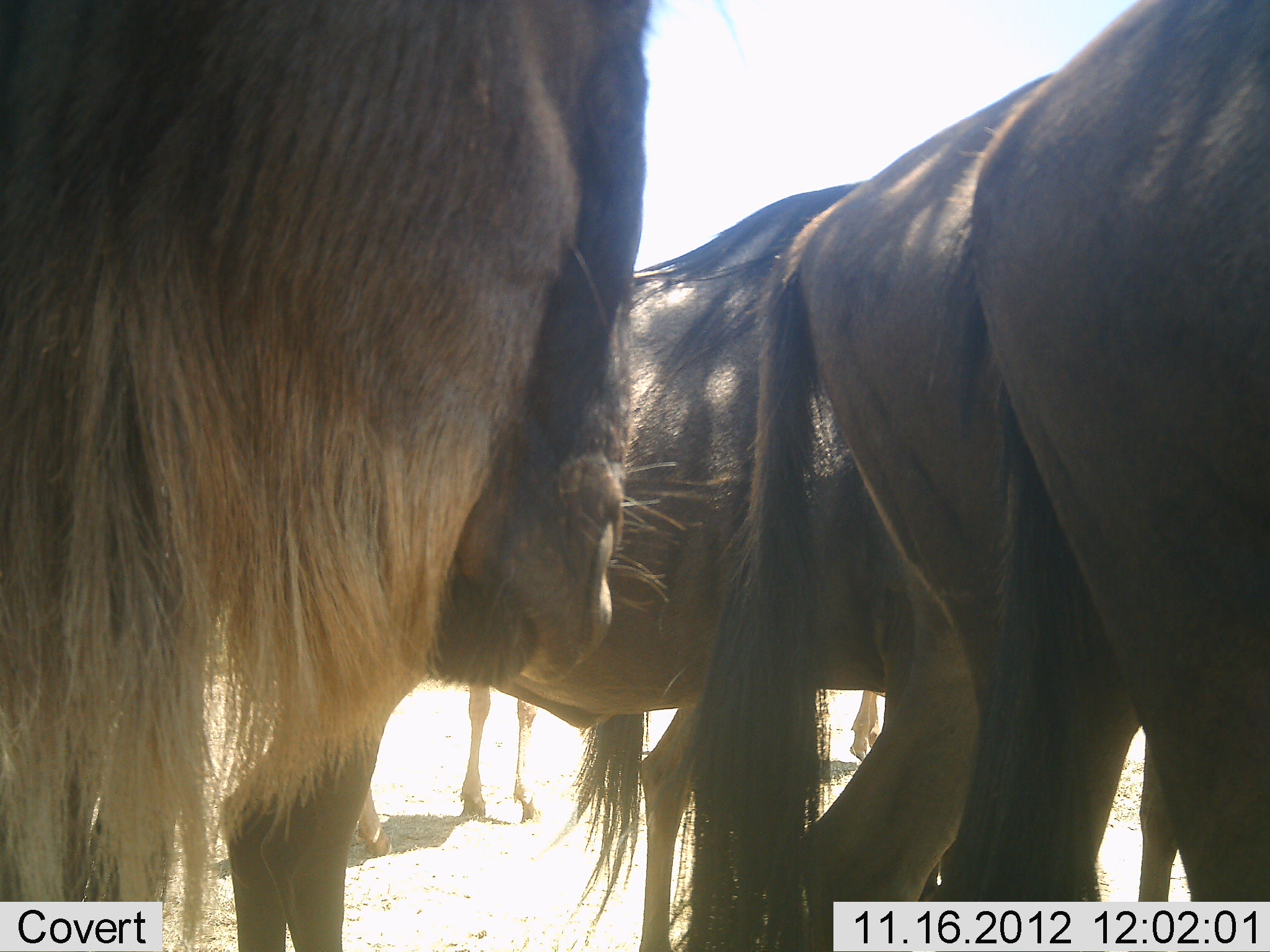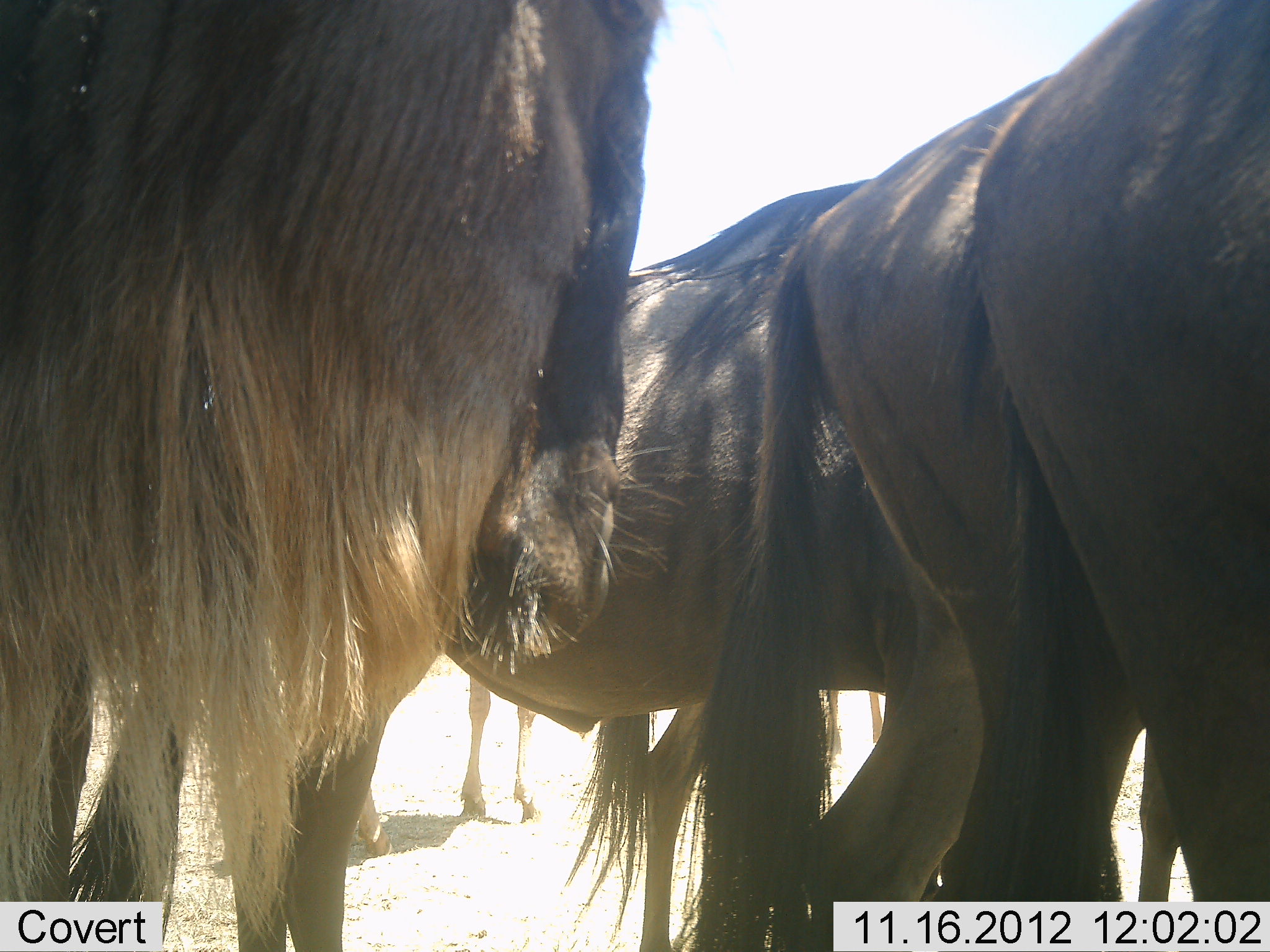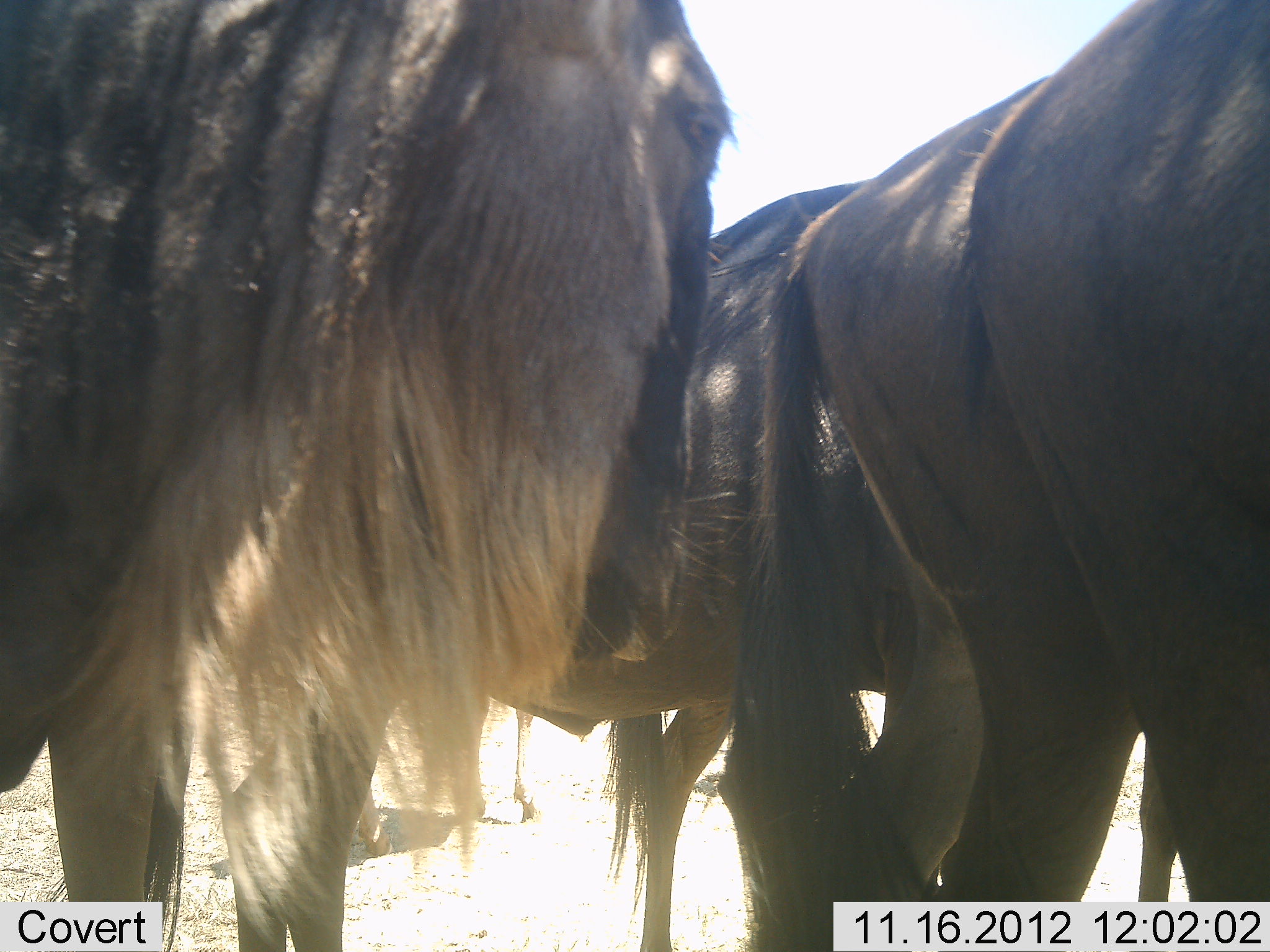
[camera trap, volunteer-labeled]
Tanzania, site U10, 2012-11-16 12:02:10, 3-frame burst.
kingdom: Animalia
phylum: Chordata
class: Mammalia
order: Artiodactyla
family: Bovidae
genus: Connochaetes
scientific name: Connochaetes taurinus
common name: blue wildebeest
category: wildebeest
Wildebeest (blue wildebeest) (Connochaetes taurinus), count 4. Behavior (volunteer vote fractions): standing 100%, resting 10%, moving 0%, interacting 20%. Young present (vote fraction): 0%. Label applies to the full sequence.